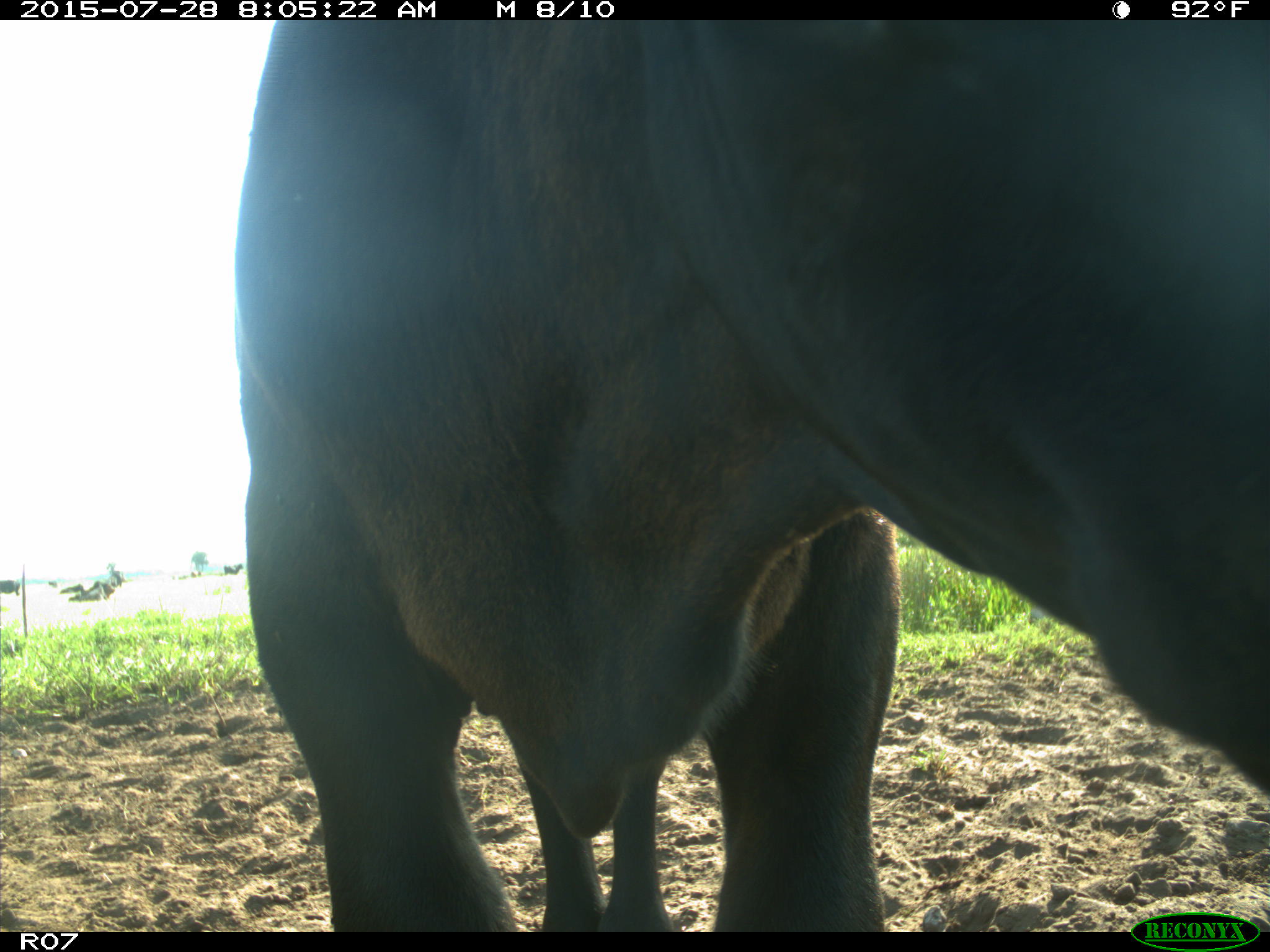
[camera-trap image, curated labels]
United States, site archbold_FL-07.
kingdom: Animalia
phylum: Chordata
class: Mammalia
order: Artiodactyla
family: Bovidae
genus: Bos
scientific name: Bos taurus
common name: domestic cow